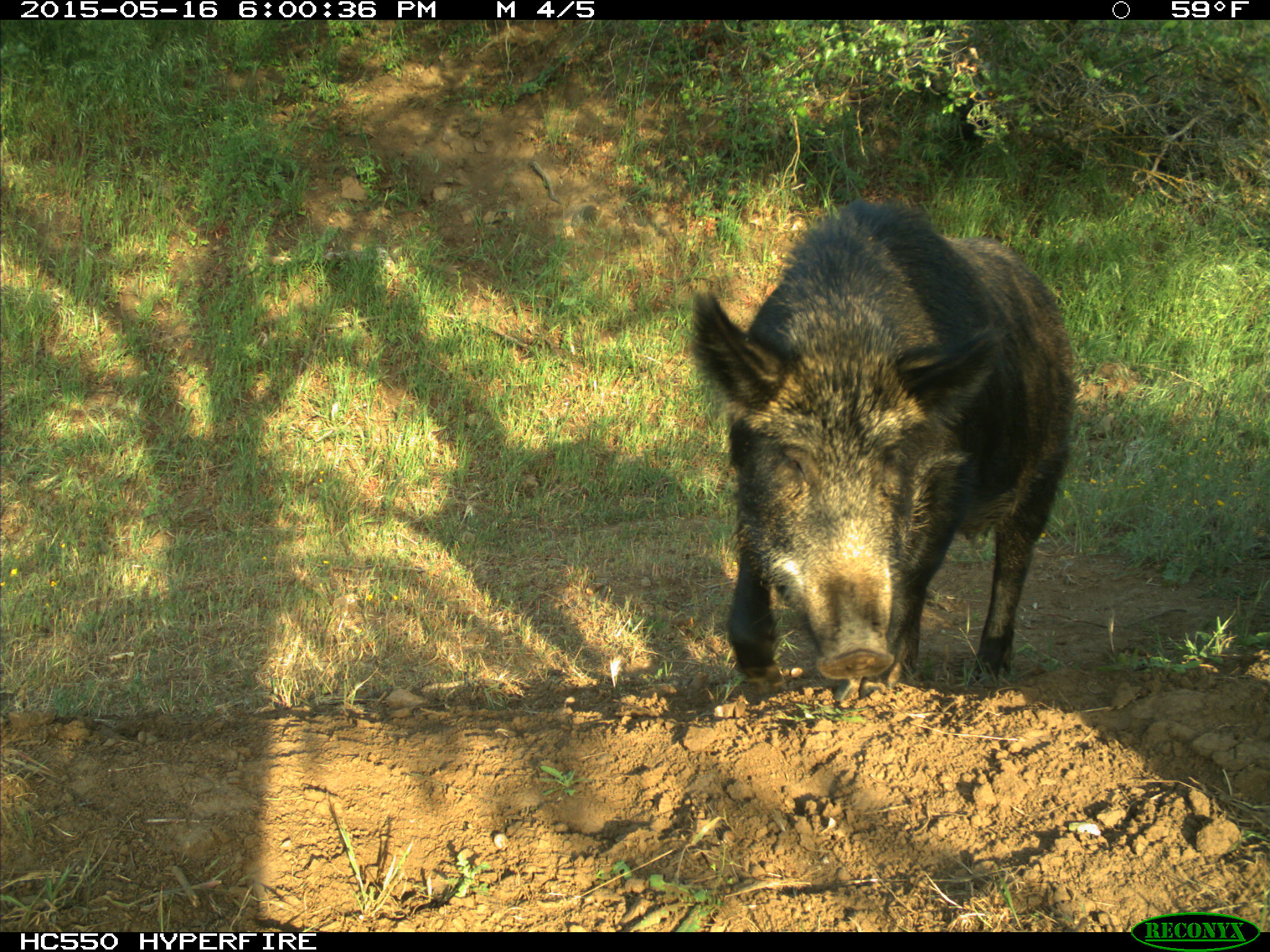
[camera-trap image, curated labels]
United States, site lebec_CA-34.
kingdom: Animalia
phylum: Chordata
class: Mammalia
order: Artiodactyla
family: Suidae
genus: Sus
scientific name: Sus scrofa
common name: wild boar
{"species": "Sus scrofa (wild boar)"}